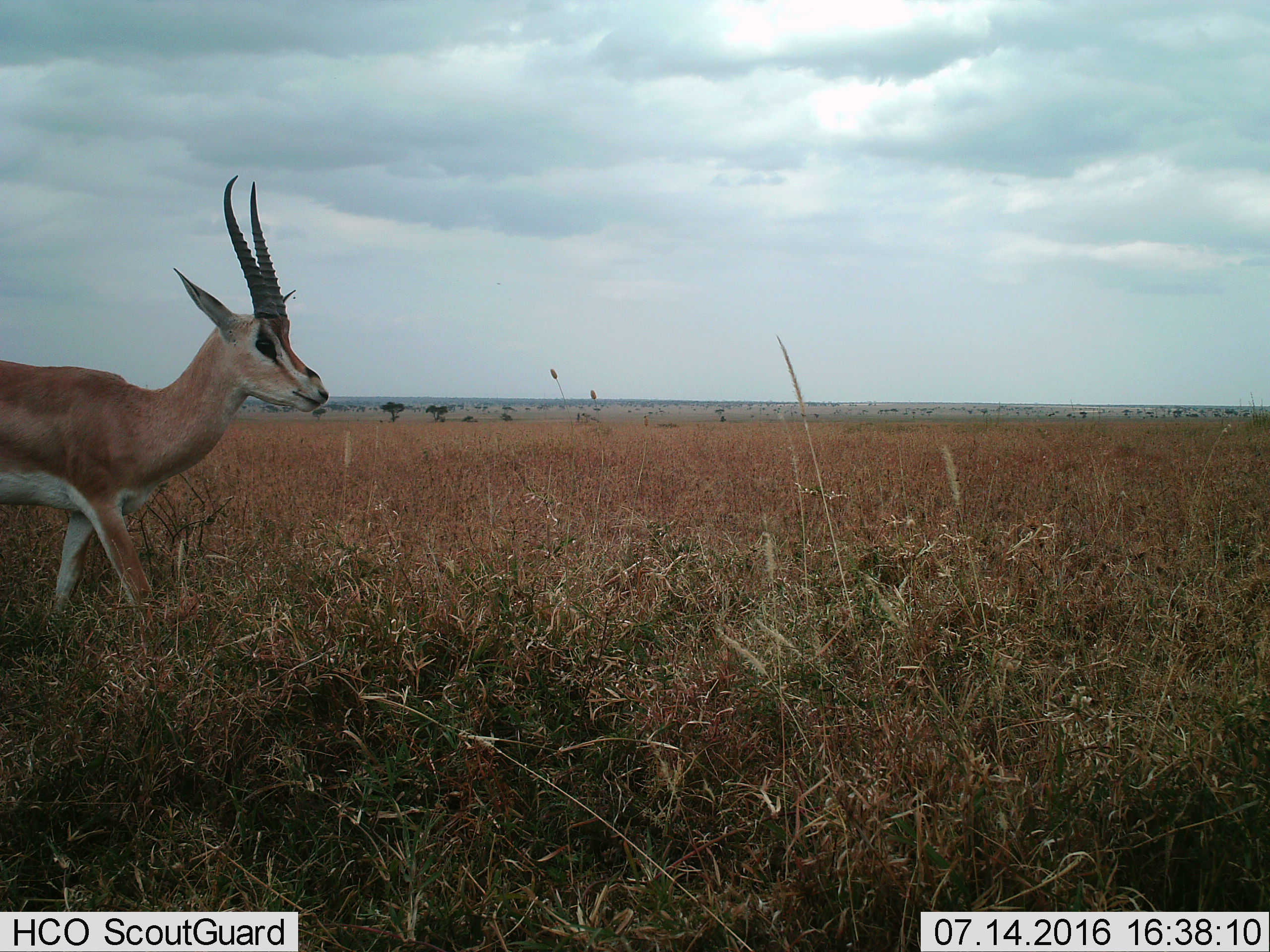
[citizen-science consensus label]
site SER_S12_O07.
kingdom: Animalia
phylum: Chordata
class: Mammalia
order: Artiodactyla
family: Bovidae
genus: Nanger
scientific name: Nanger granti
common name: grant's gazelle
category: gazellegrants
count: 1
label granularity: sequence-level